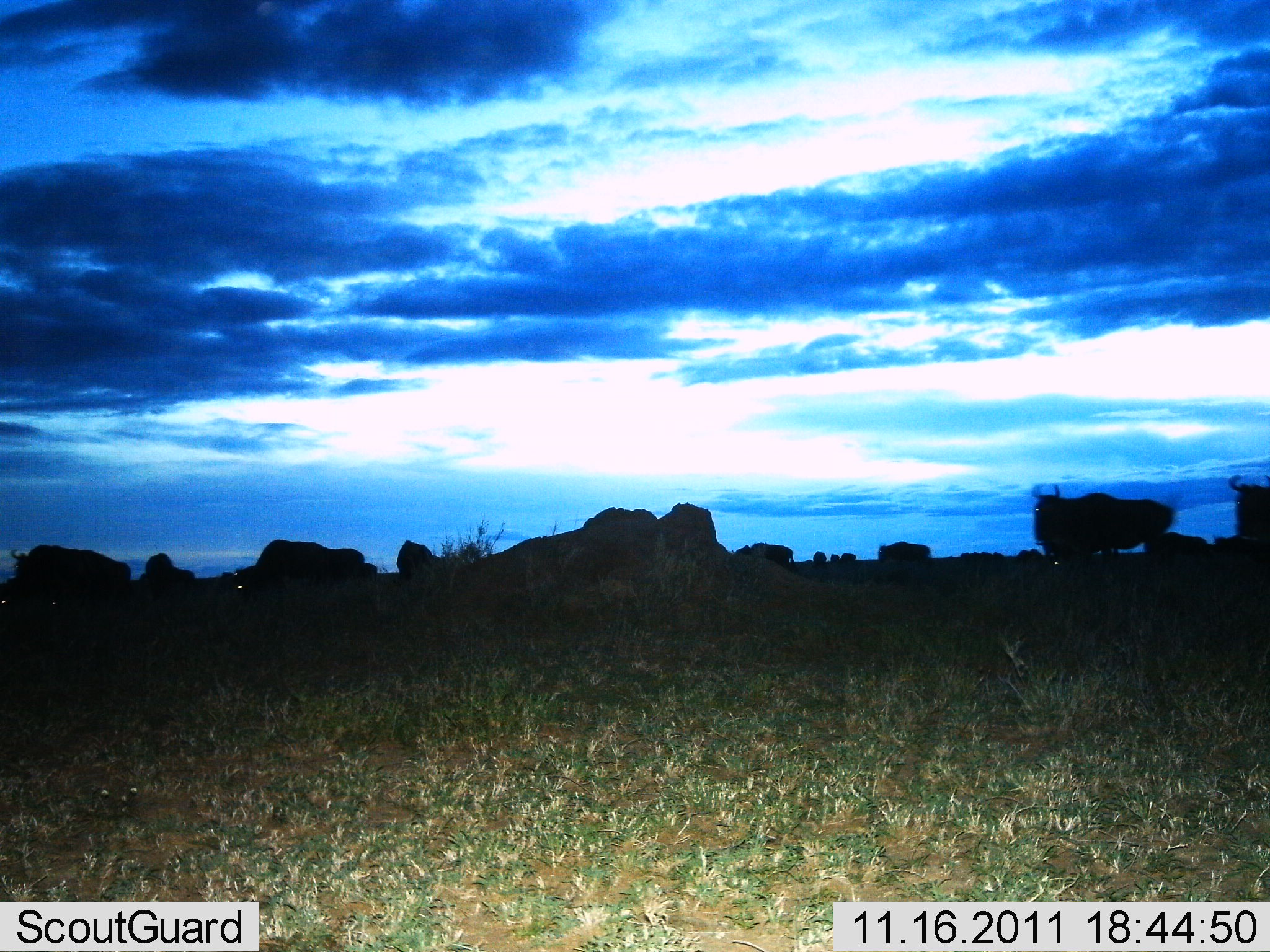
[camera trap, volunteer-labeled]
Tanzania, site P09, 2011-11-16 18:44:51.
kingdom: Animalia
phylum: Chordata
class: Mammalia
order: Artiodactyla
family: Bovidae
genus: Connochaetes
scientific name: Connochaetes taurinus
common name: blue wildebeest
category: wildebeest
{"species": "wildebeest (blue wildebeest) (Connochaetes taurinus)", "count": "11-50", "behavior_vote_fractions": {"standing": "60%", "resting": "0%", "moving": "30%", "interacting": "0%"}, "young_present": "0%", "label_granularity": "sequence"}